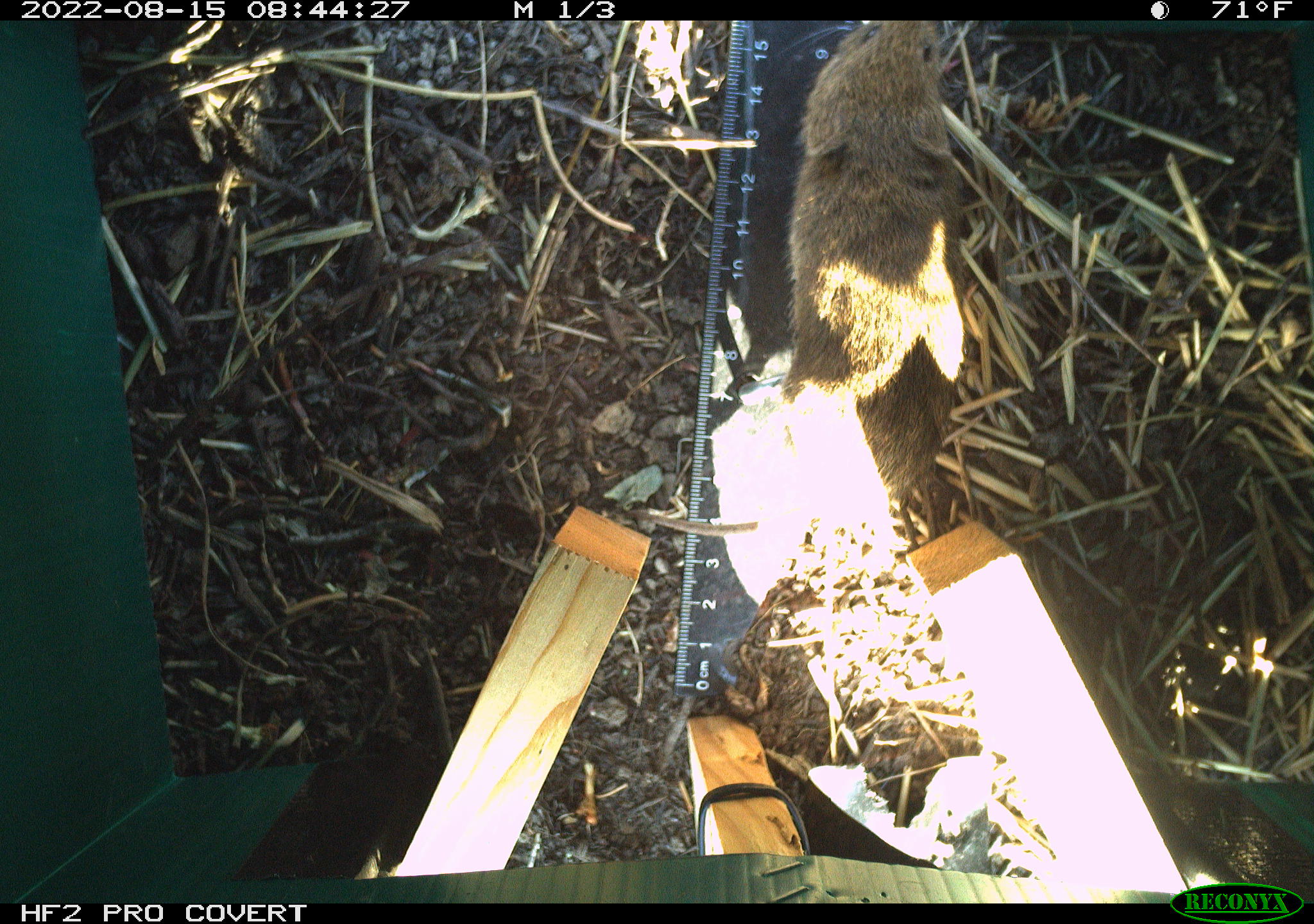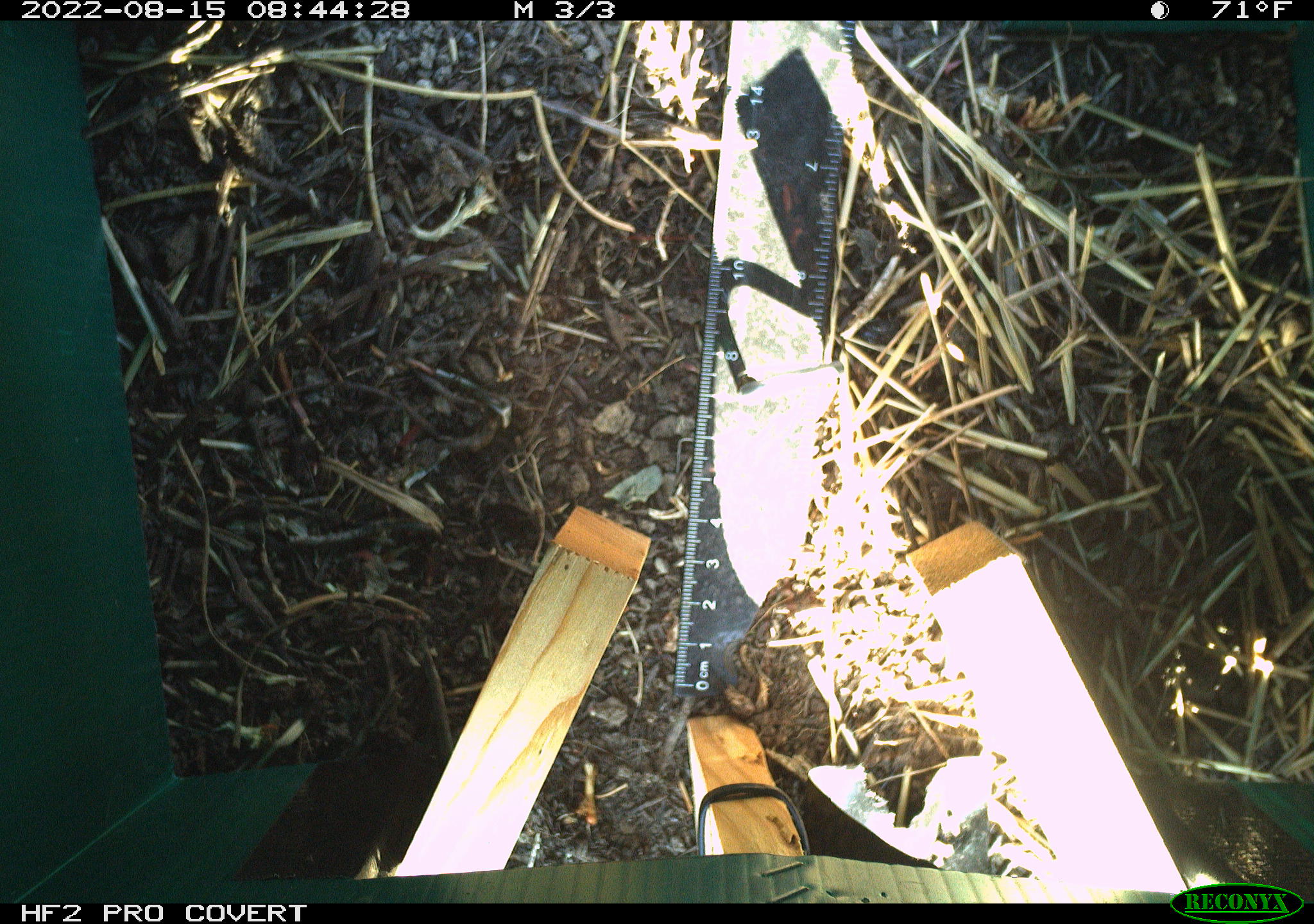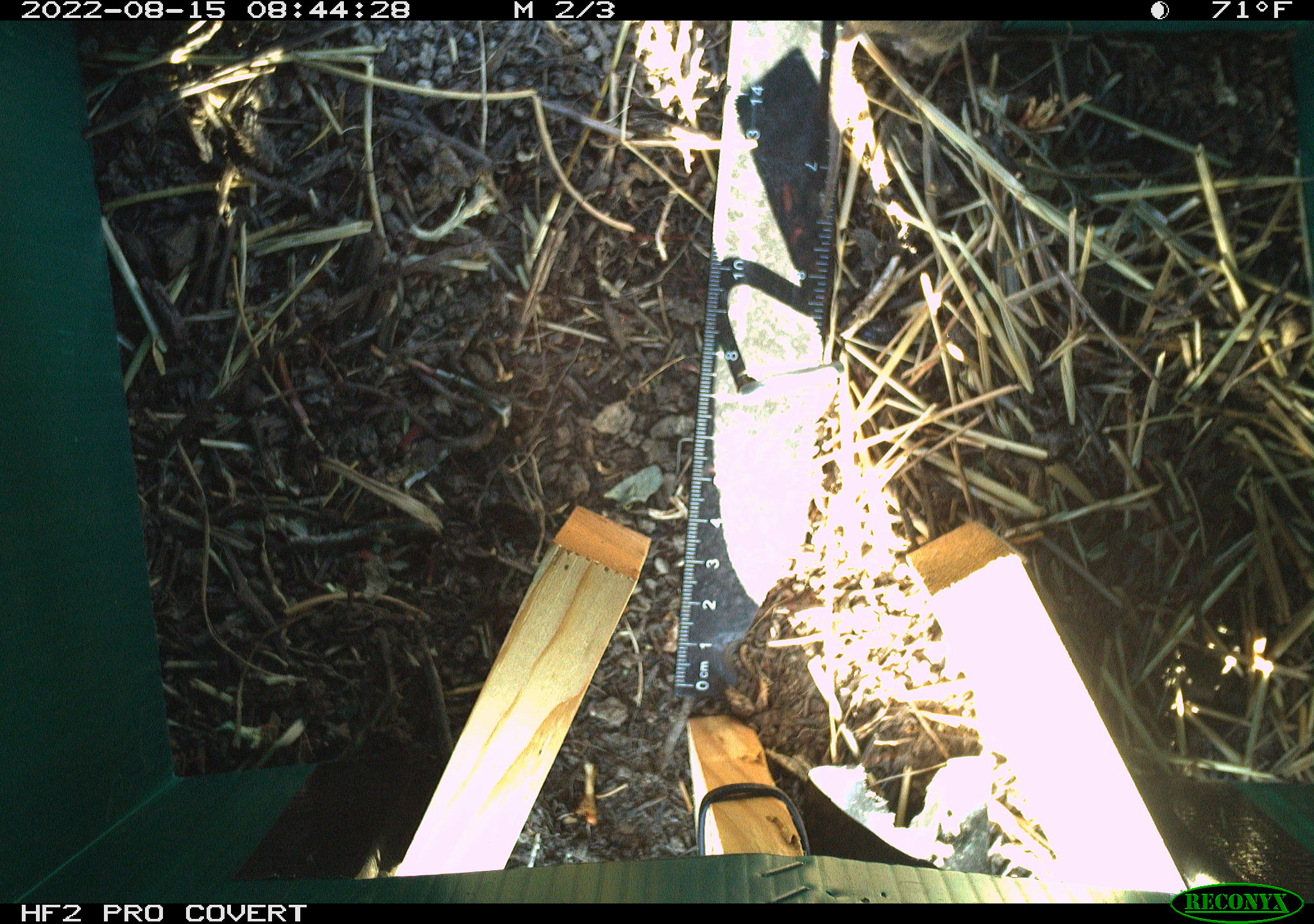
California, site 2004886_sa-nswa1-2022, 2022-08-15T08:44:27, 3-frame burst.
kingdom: Animalia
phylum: Chordata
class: Mammalia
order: Rodentia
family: Cricetidae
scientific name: Cricetidae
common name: hamsters, voles, lemmings, and allies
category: cricetidae family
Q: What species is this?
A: Cricetidae family (hamsters, voles, lemmings, and allies) (Cricetidae).